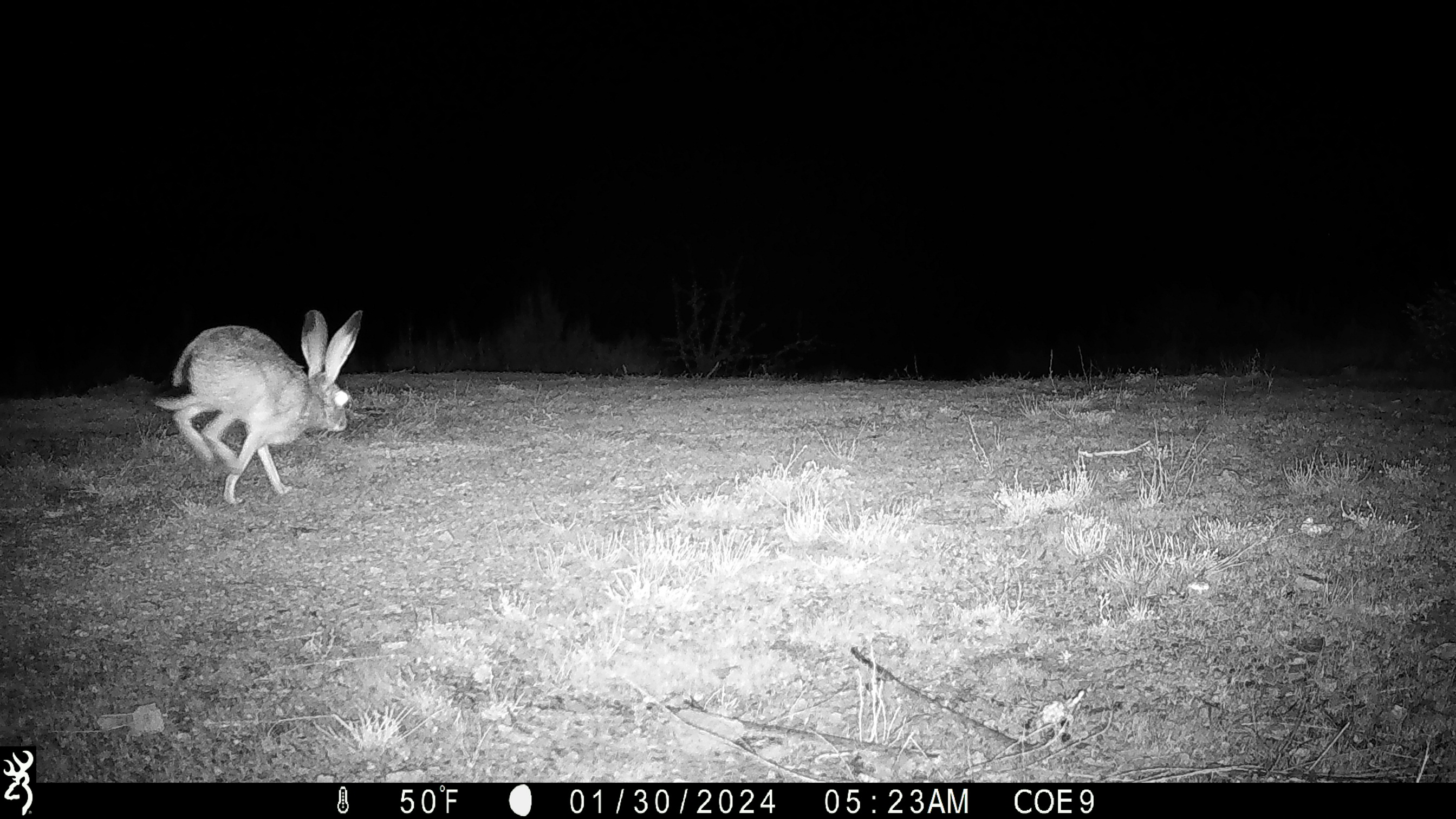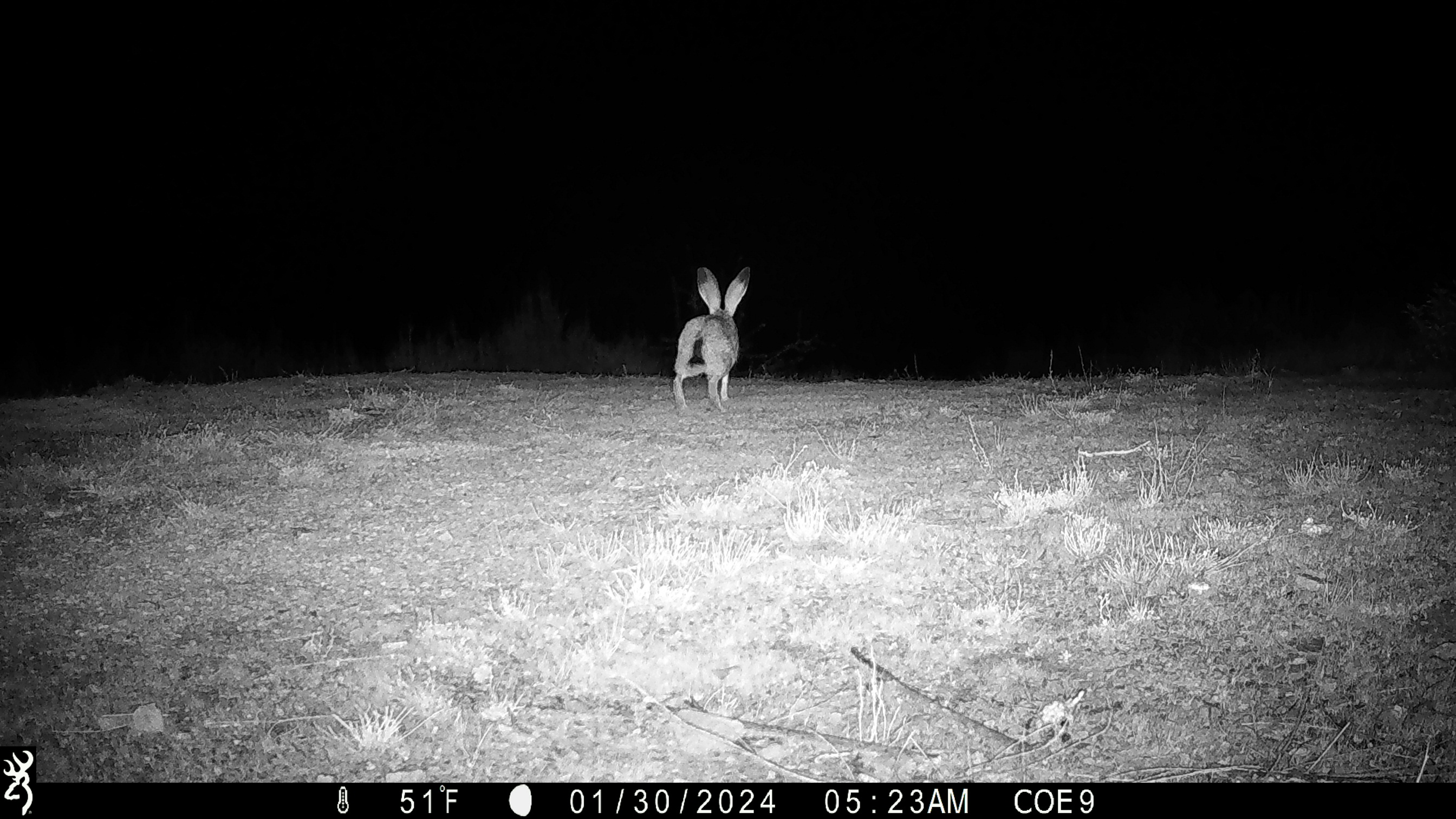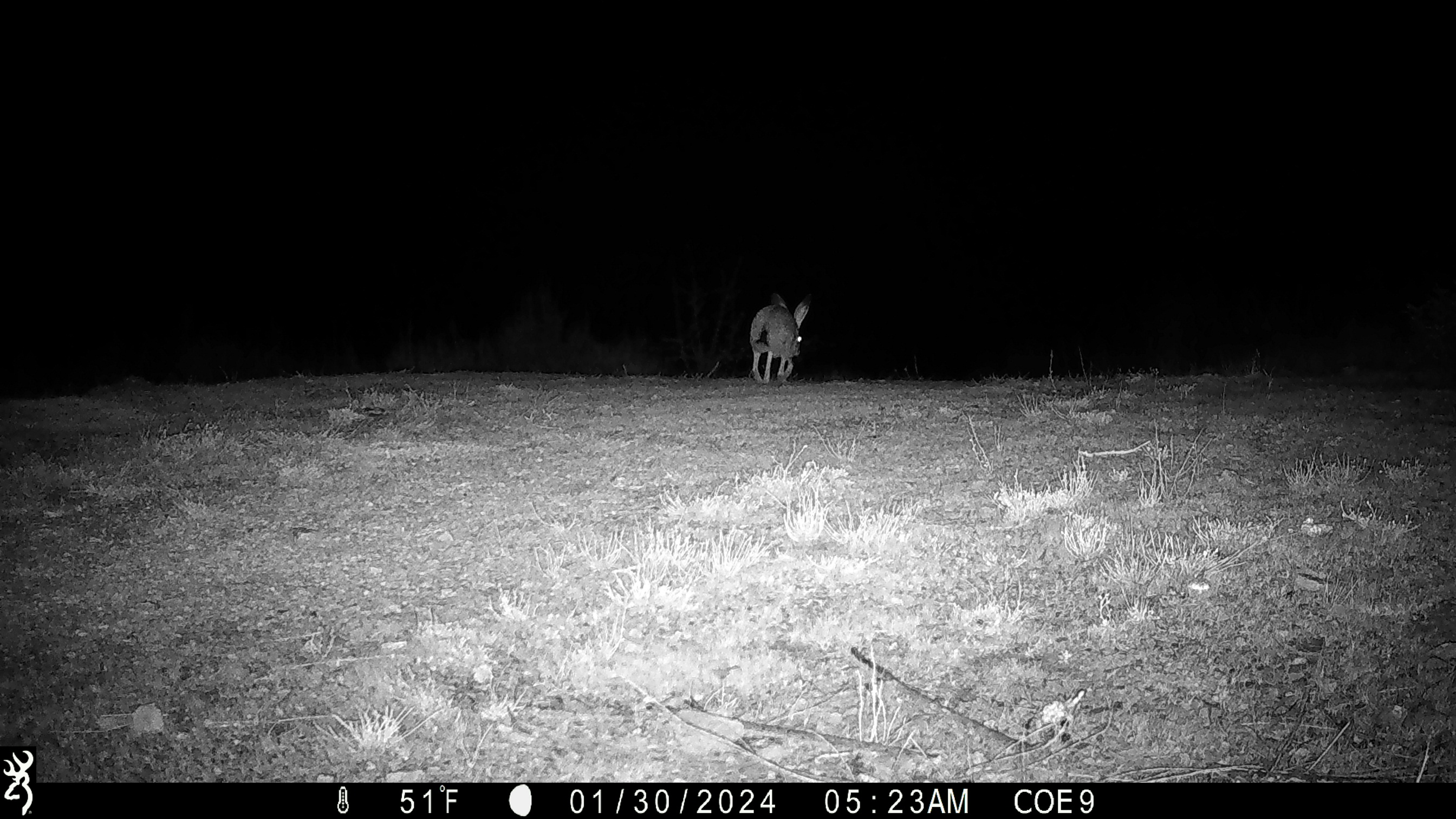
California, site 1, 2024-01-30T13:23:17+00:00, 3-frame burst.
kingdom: Animalia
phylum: Chordata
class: Mammalia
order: Lagomorpha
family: Leporidae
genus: Lepus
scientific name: Lepus californicus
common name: black-tailed jackrabbit